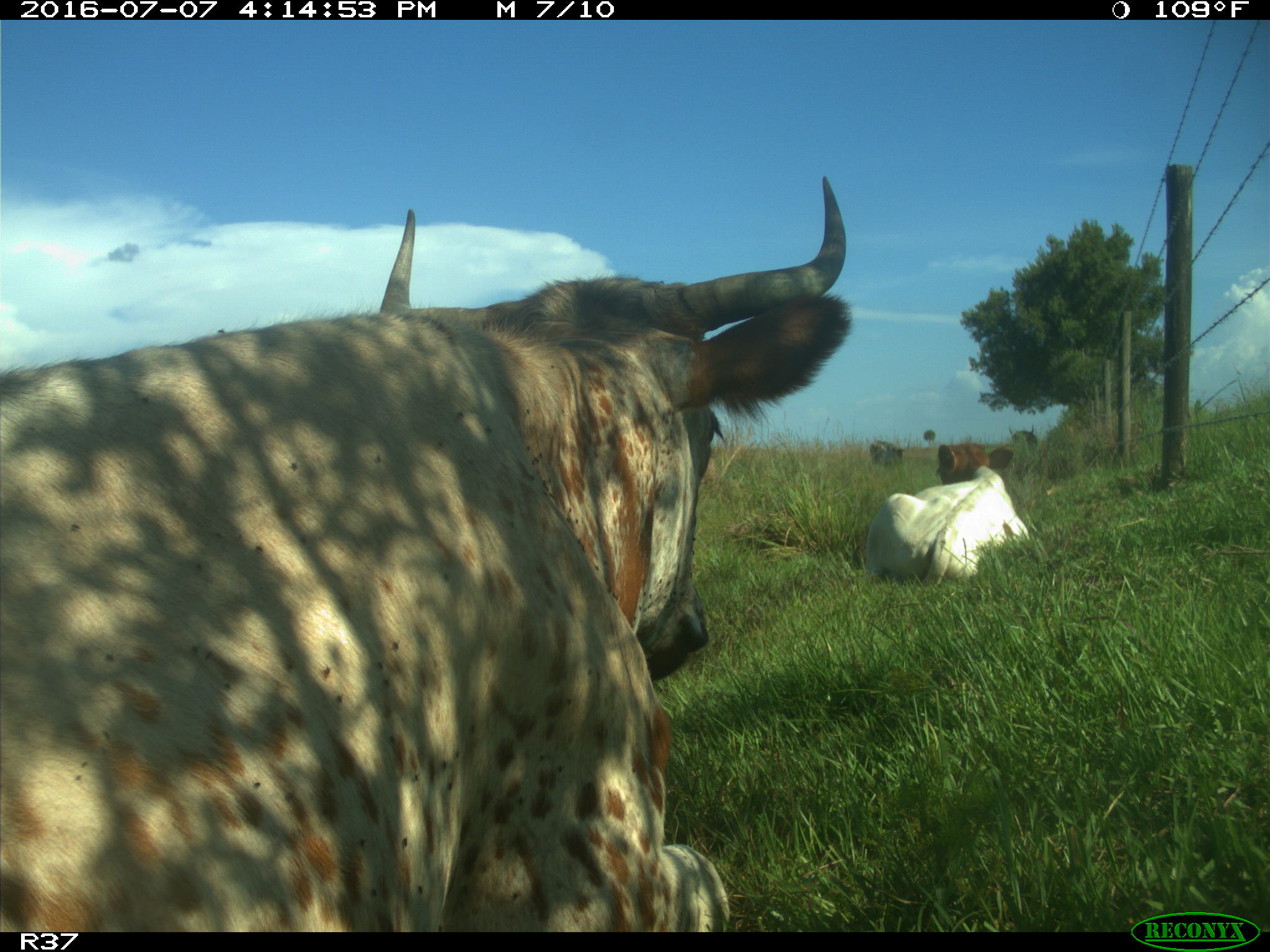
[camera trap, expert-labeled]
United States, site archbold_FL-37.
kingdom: Animalia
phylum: Chordata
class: Mammalia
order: Artiodactyla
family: Bovidae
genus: Bos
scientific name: Bos taurus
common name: domestic cow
Bos taurus (domestic cow).